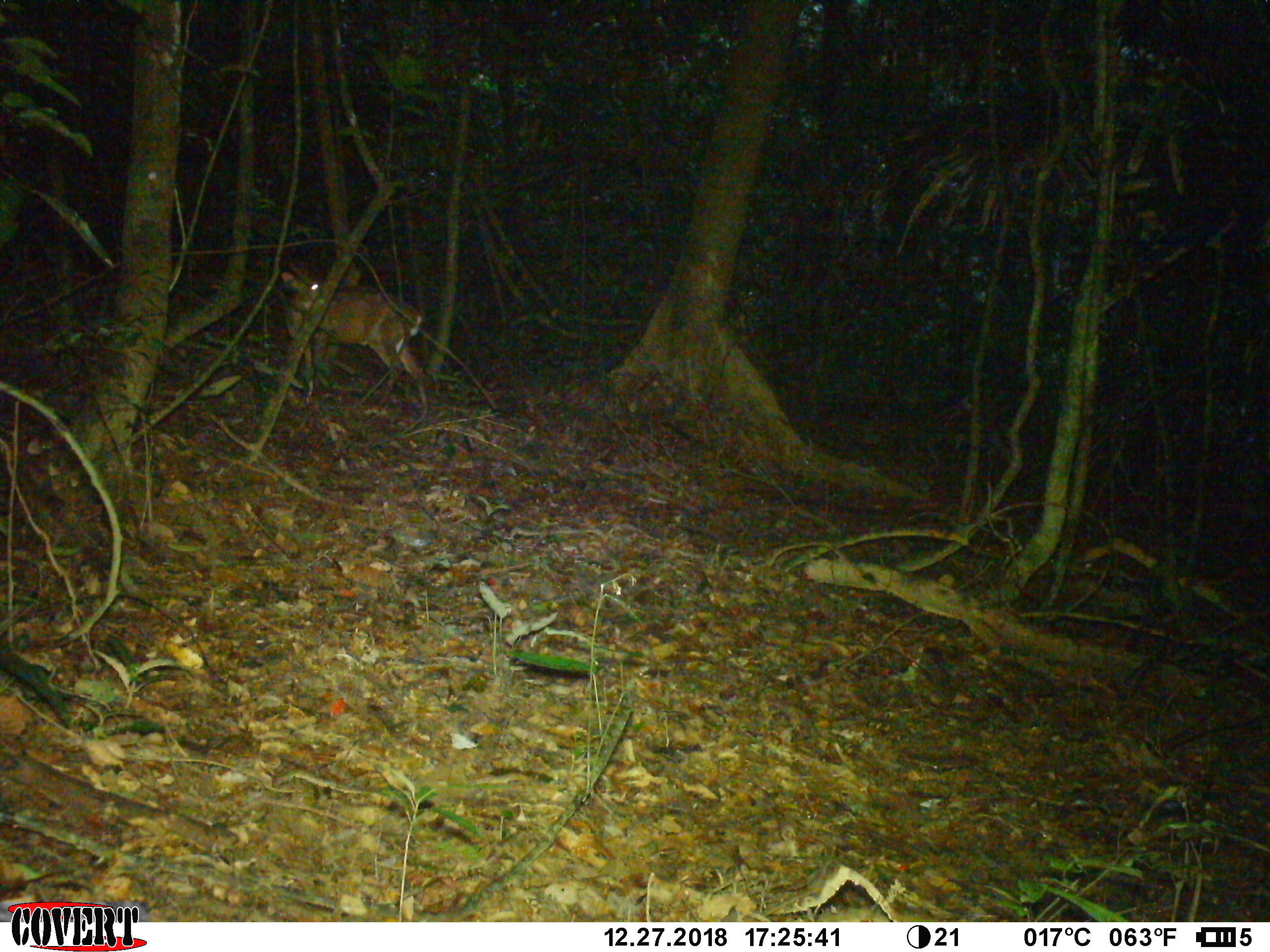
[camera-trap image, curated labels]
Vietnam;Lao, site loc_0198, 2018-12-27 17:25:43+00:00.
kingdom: Animalia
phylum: Chordata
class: Mammalia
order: Artiodactyla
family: Cervidae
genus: Muntiacus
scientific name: Muntiacus vuquangensis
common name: large-antlered muntjac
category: large antlered muntjac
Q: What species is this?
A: Large antlered muntjac (large-antlered muntjac) (Muntiacus vuquangensis).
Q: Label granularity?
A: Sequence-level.